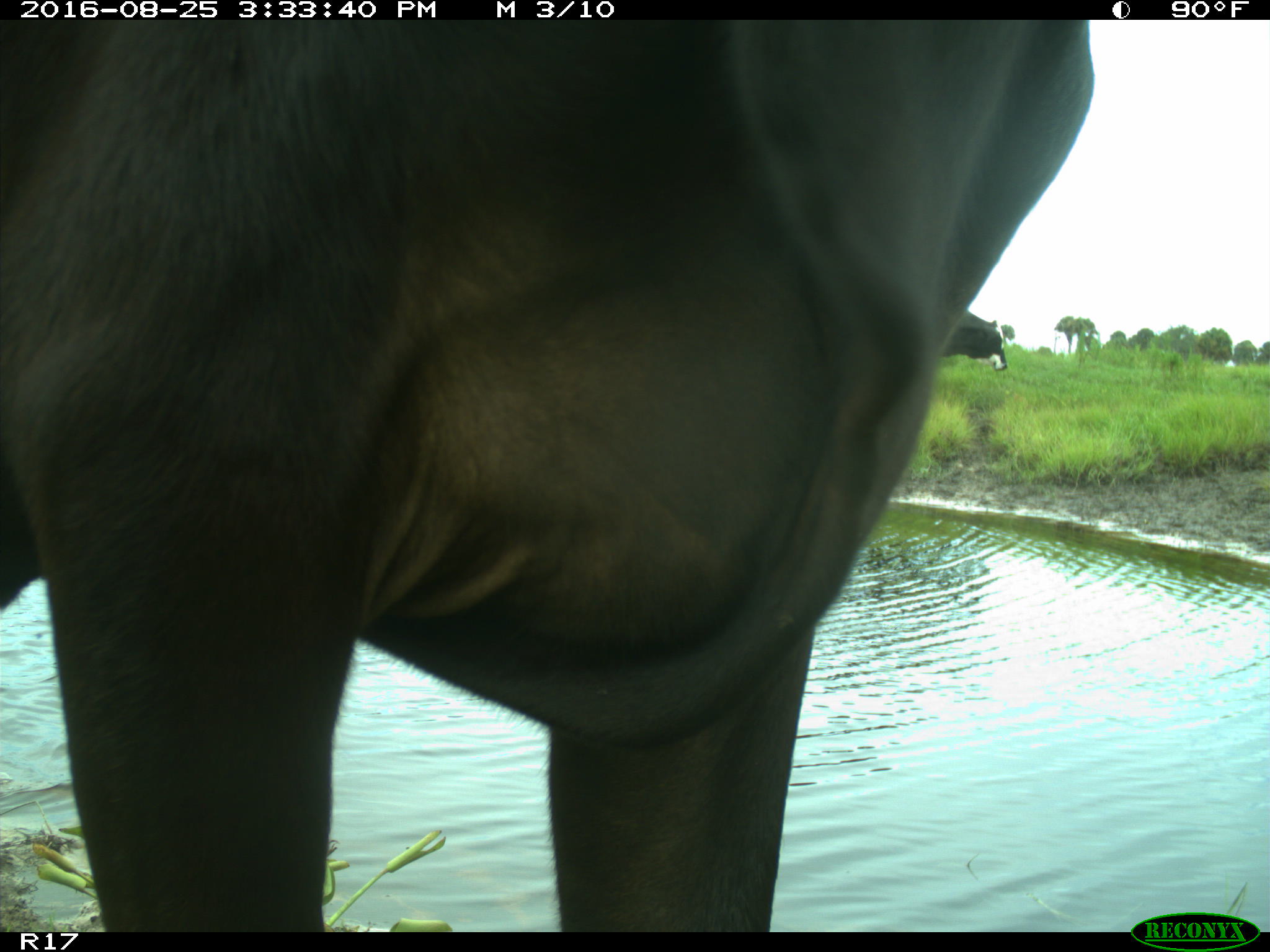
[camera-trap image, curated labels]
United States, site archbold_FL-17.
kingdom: Animalia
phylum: Chordata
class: Mammalia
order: Artiodactyla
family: Bovidae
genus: Bos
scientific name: Bos taurus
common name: domestic cow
Bos taurus (domestic cow).